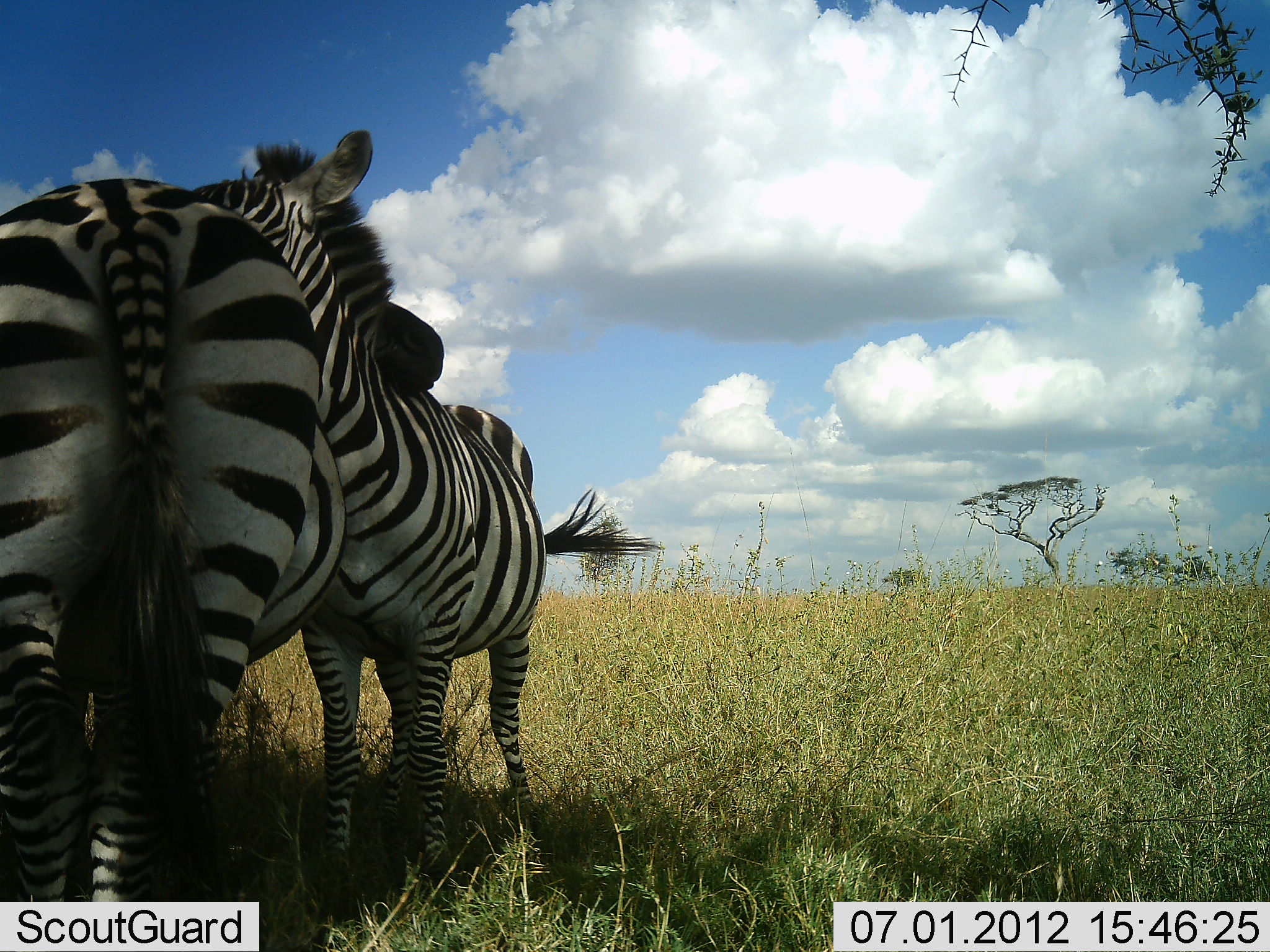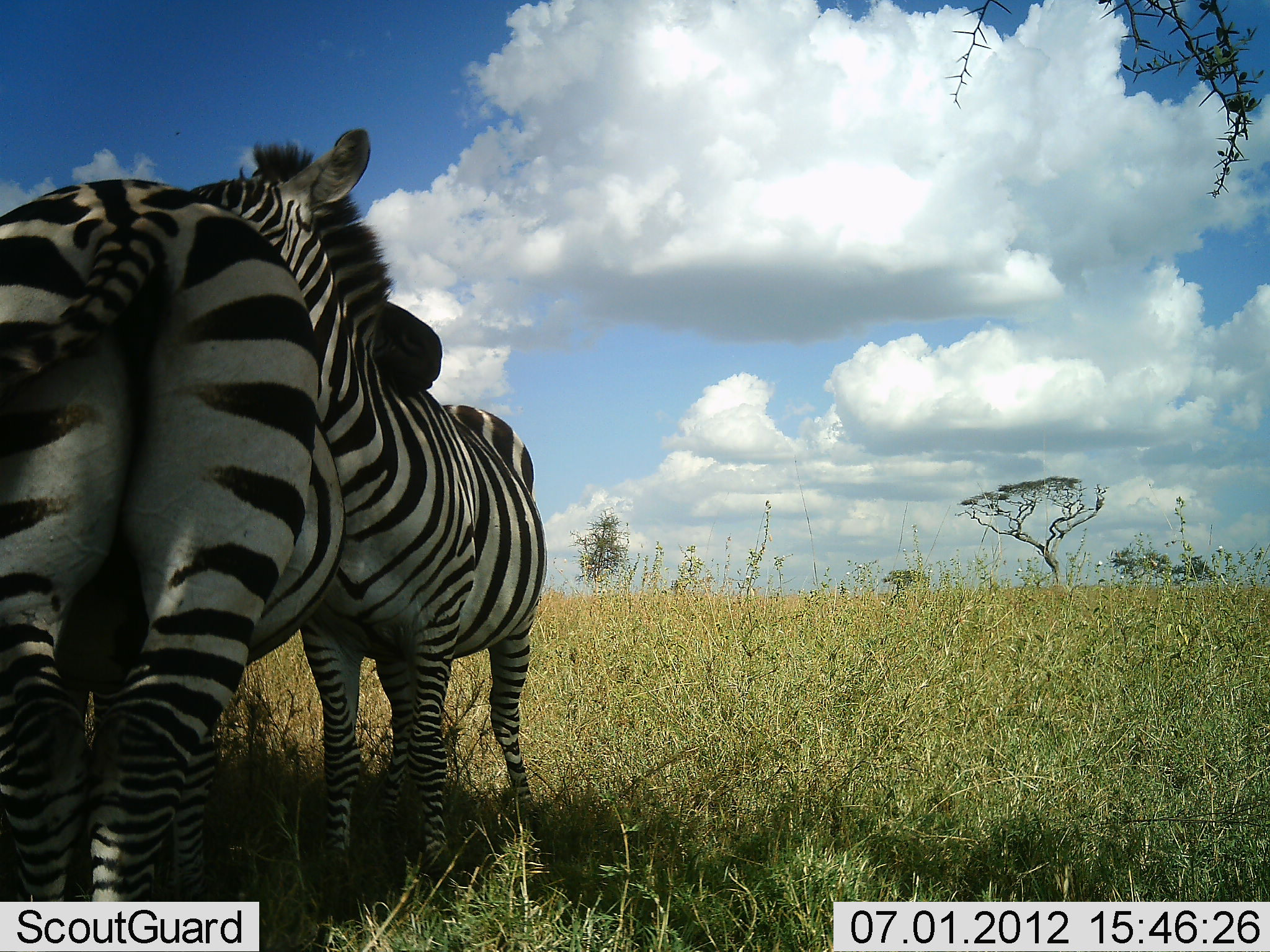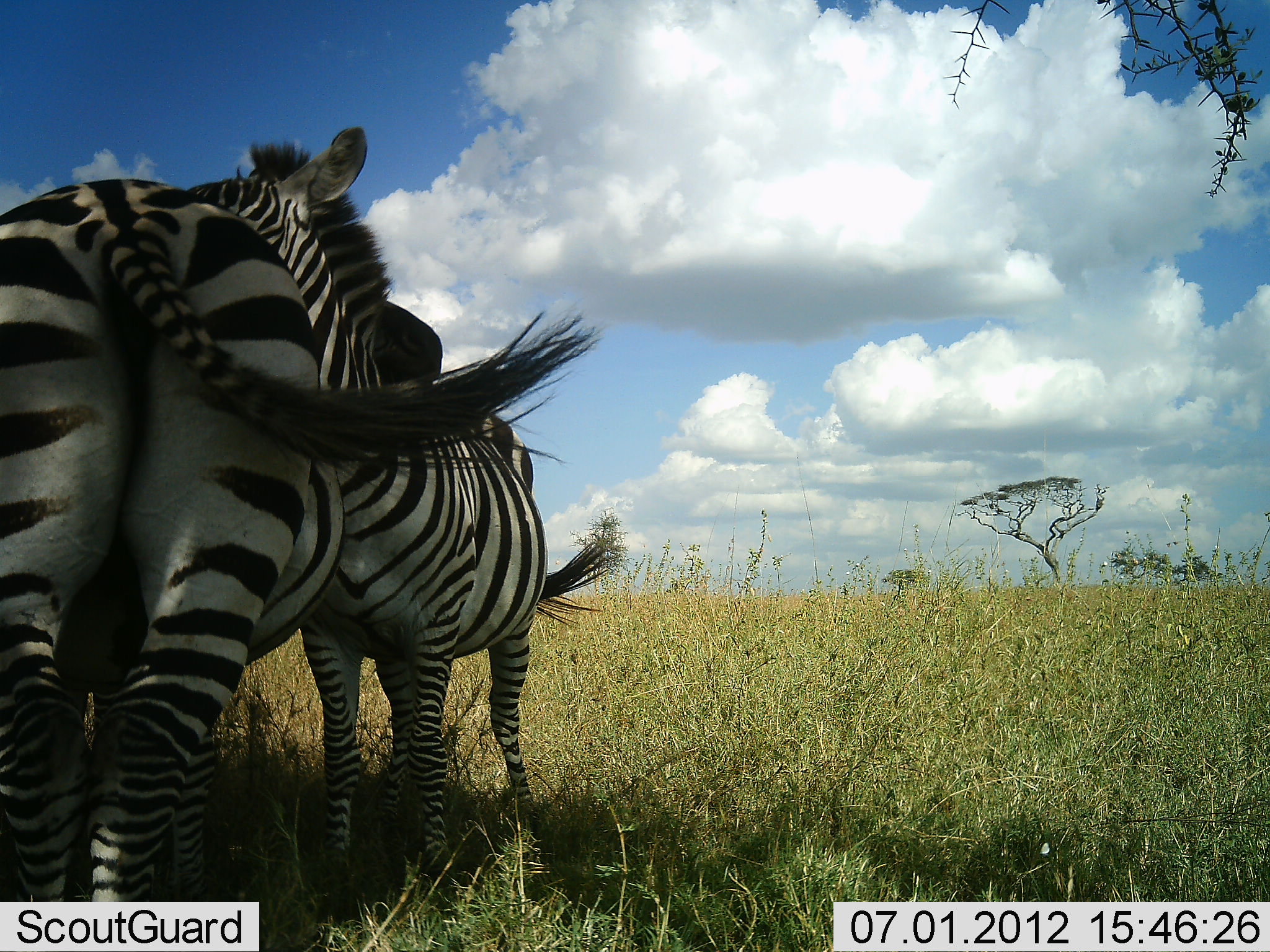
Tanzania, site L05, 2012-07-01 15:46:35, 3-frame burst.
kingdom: Animalia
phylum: Chordata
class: Mammalia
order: Perissodactyla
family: Equidae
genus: Equus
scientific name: Equus quagga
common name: plains zebra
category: zebra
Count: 2.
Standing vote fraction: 60%.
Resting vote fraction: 0%.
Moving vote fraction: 0%.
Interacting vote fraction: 80%.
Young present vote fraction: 10%.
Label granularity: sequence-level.